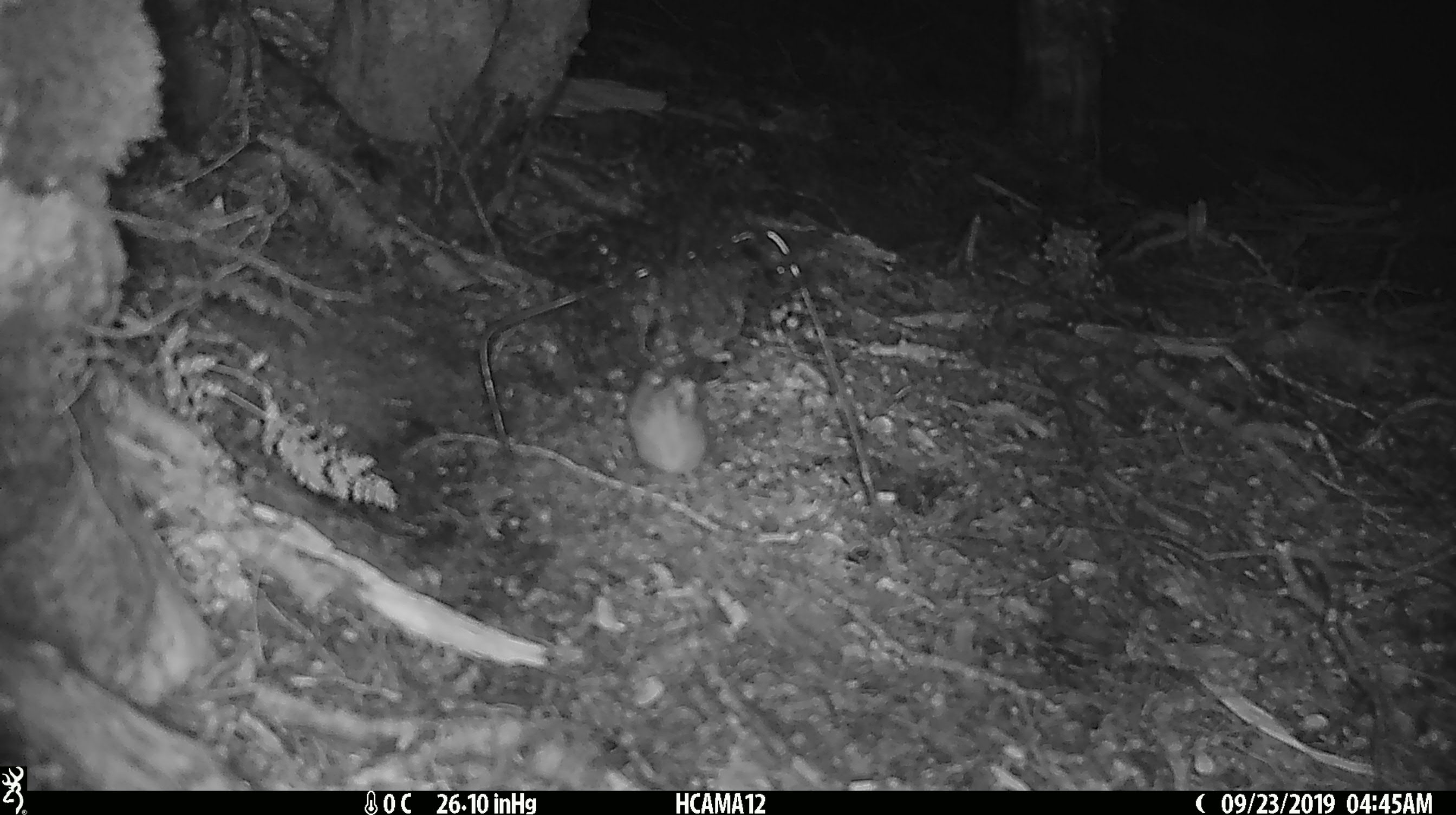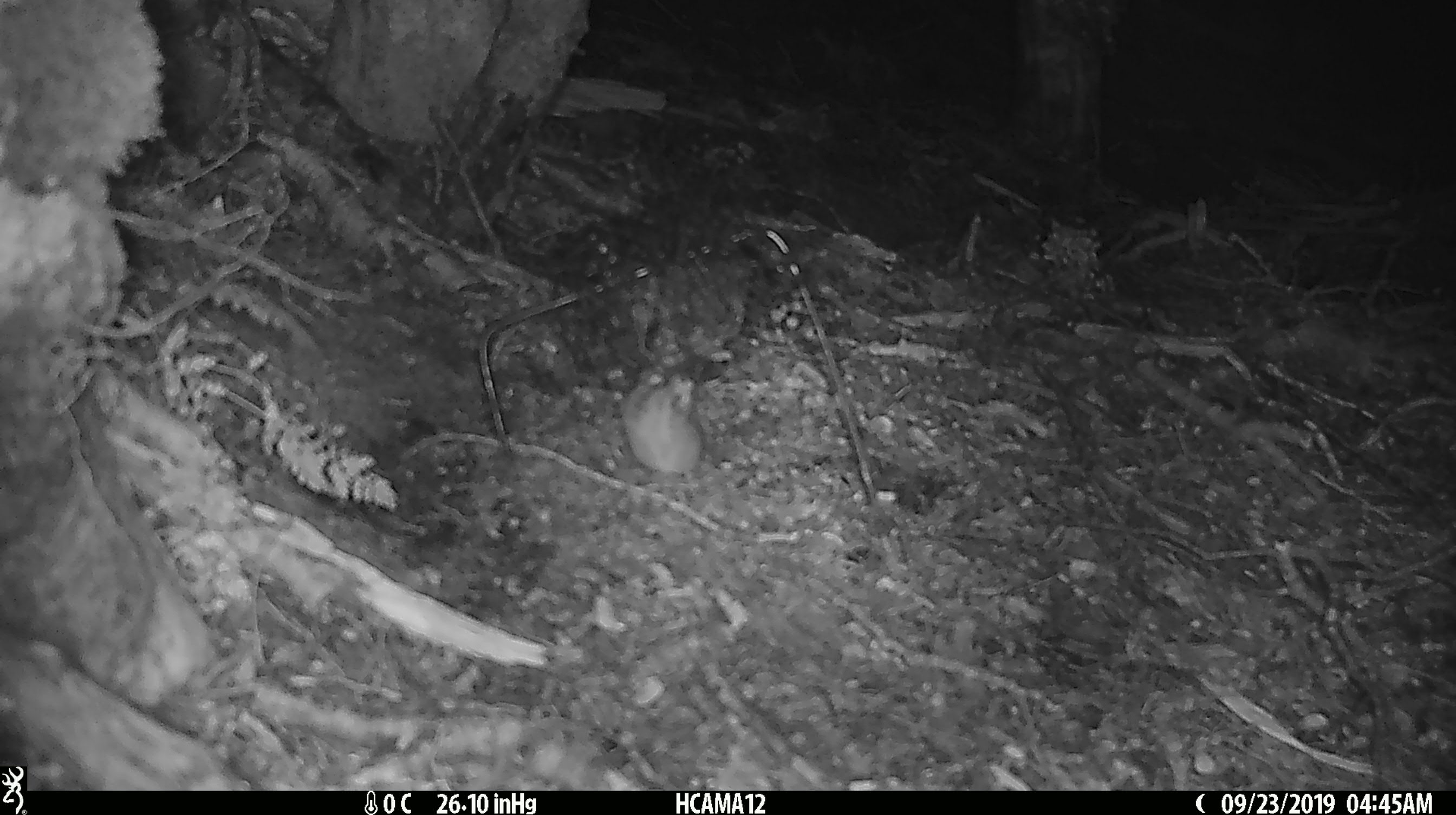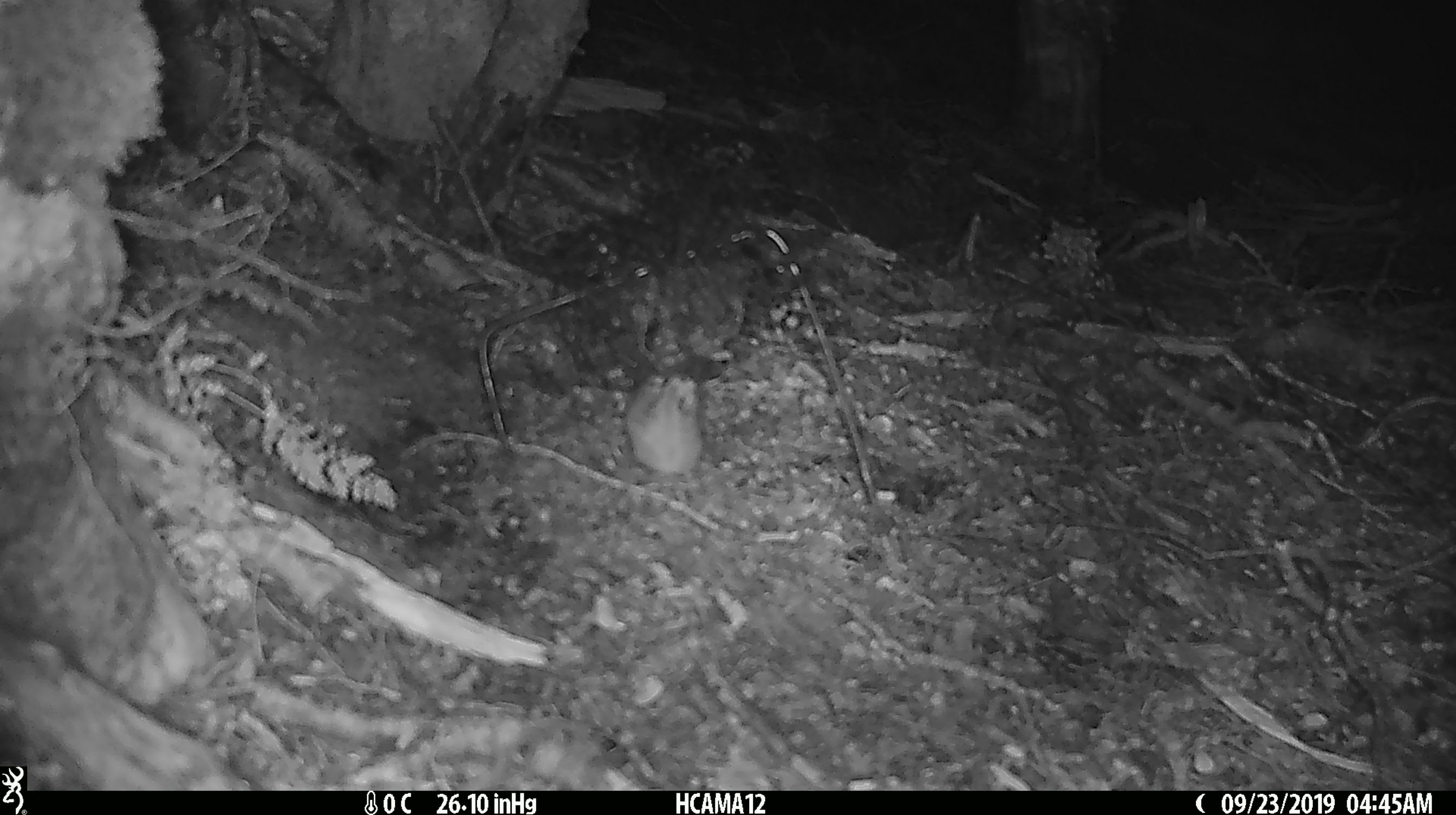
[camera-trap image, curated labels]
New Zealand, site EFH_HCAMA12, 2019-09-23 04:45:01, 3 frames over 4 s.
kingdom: Animalia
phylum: Chordata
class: Mammalia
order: Rodentia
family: Muridae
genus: Mus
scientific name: Mus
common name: mouse